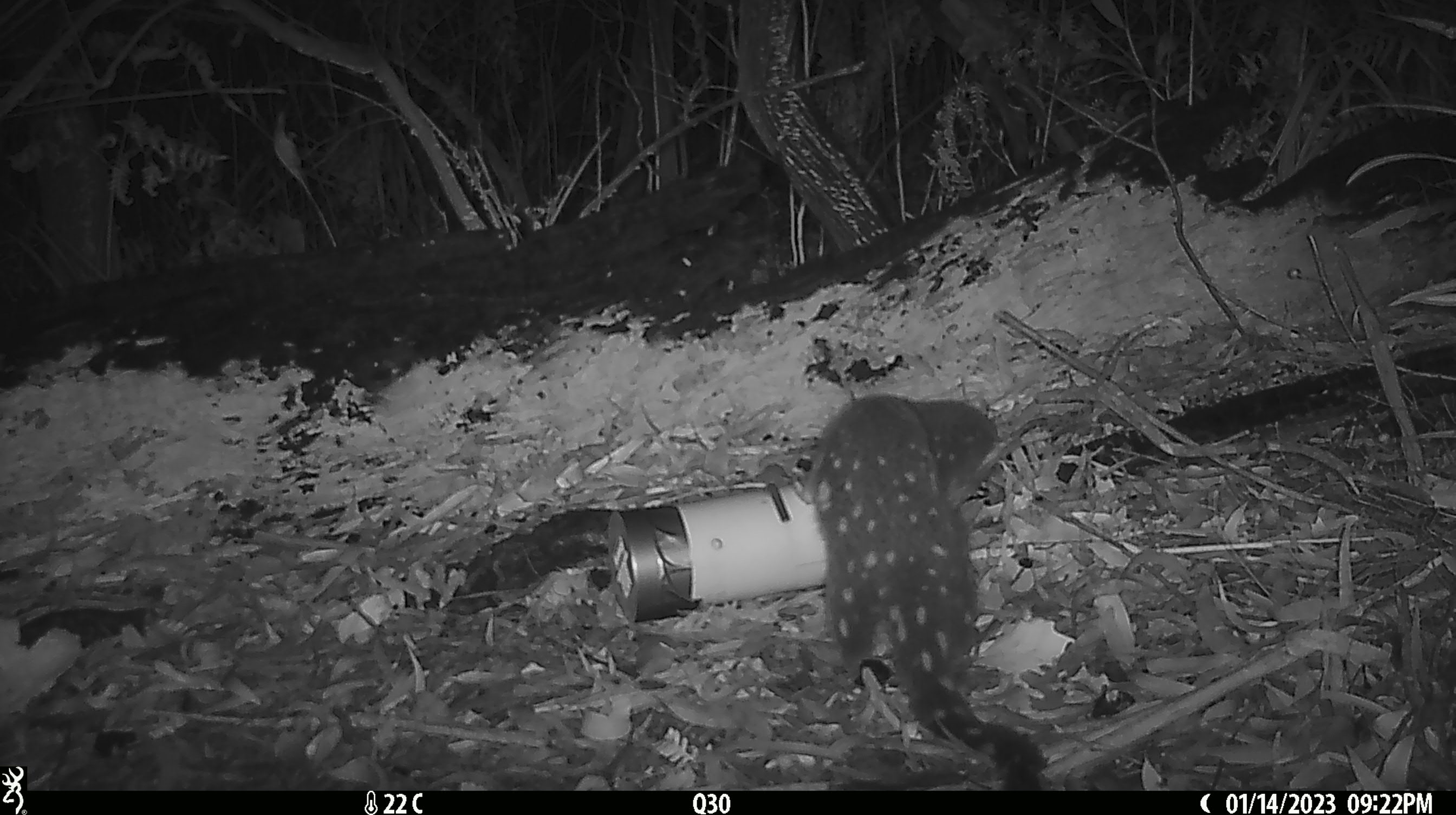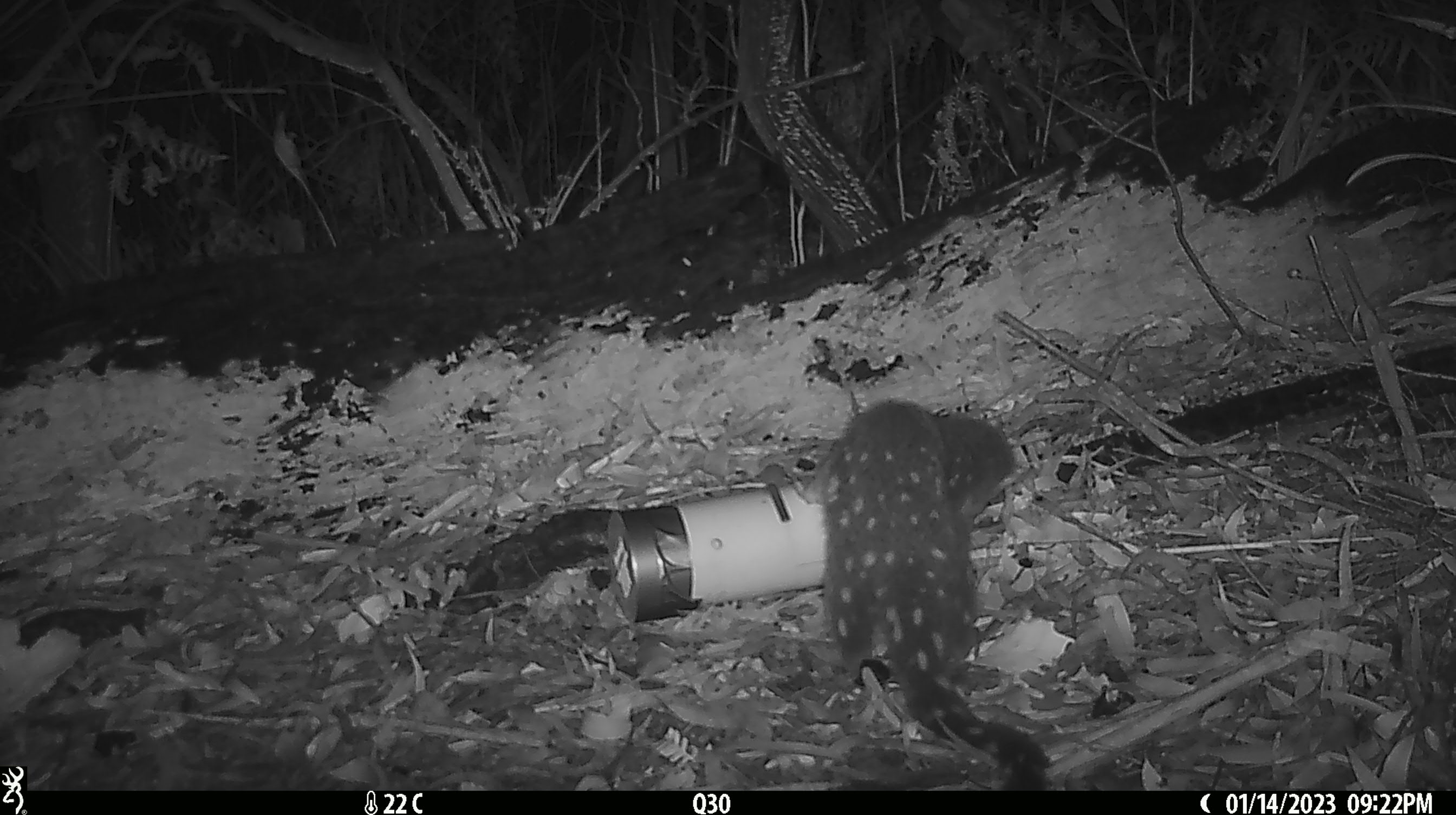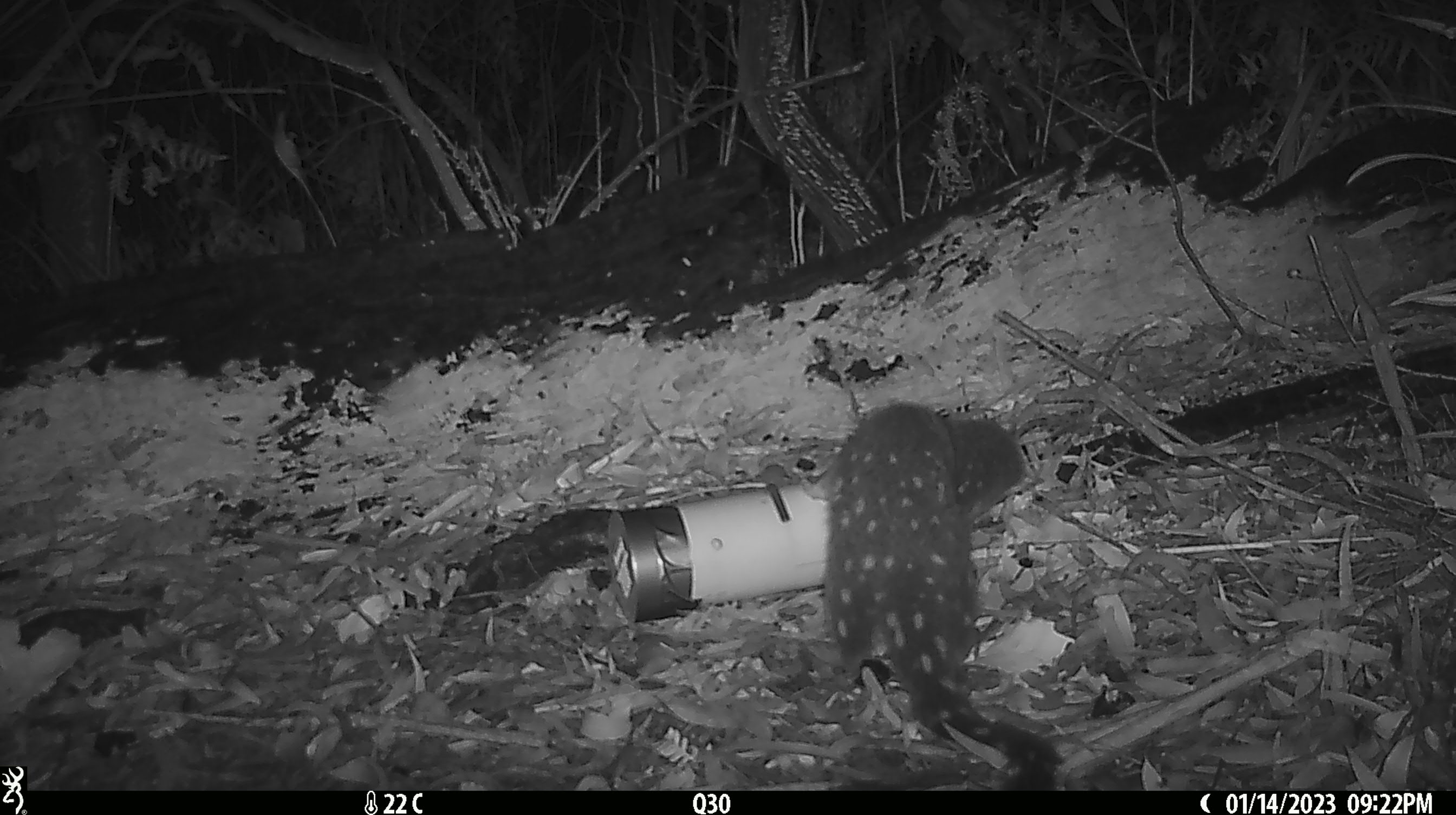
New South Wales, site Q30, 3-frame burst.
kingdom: Animalia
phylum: Chordata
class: Mammalia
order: Dasyuromorphia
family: Dasyuridae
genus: Dasyurus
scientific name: Dasyurus maculatus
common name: spotted-tailed quoll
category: quoll